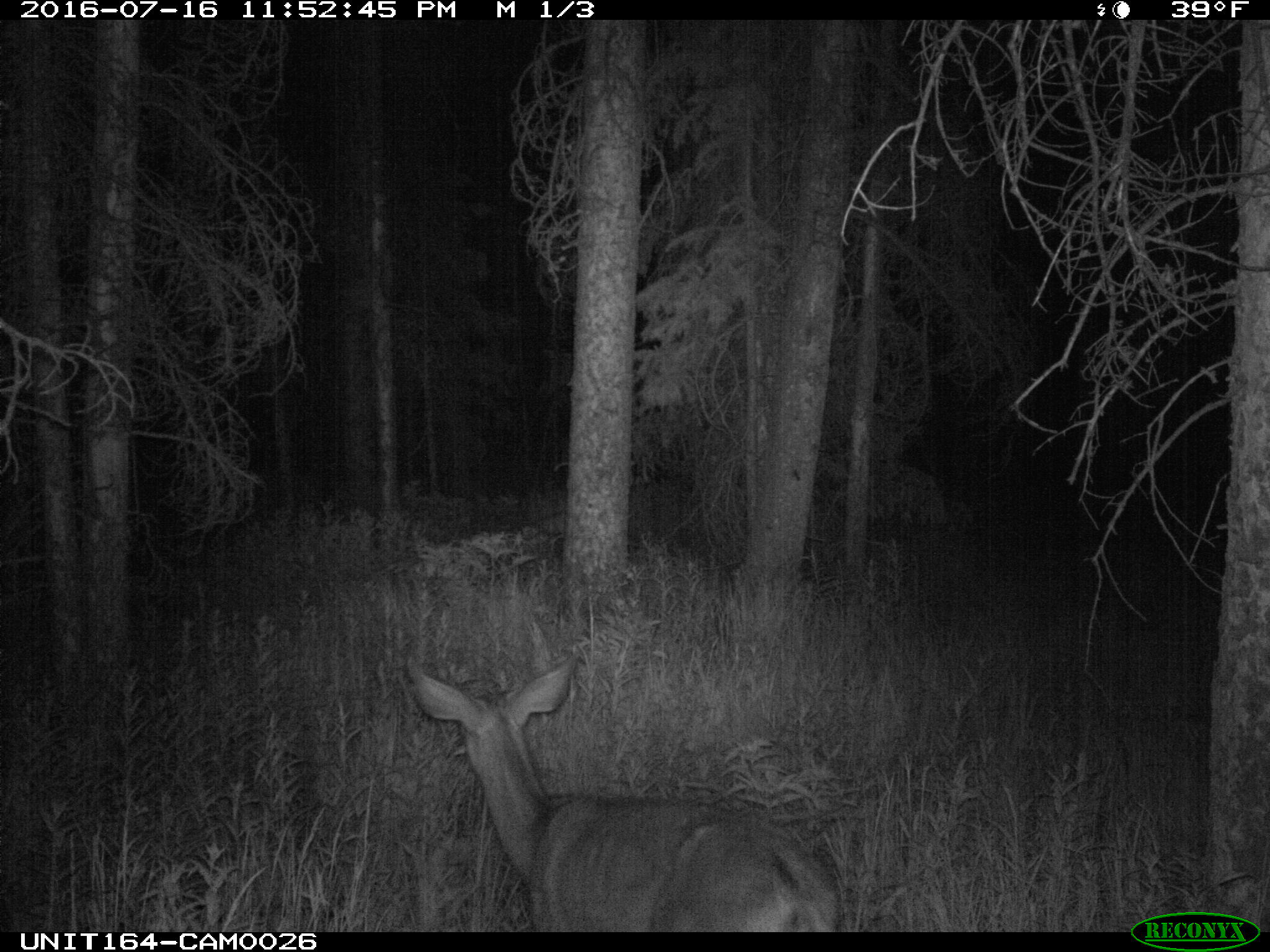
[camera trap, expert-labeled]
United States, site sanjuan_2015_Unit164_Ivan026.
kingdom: Animalia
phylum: Chordata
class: Mammalia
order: Artiodactyla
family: Cervidae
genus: Odocoileus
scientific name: Odocoileus hemionus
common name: mule deer